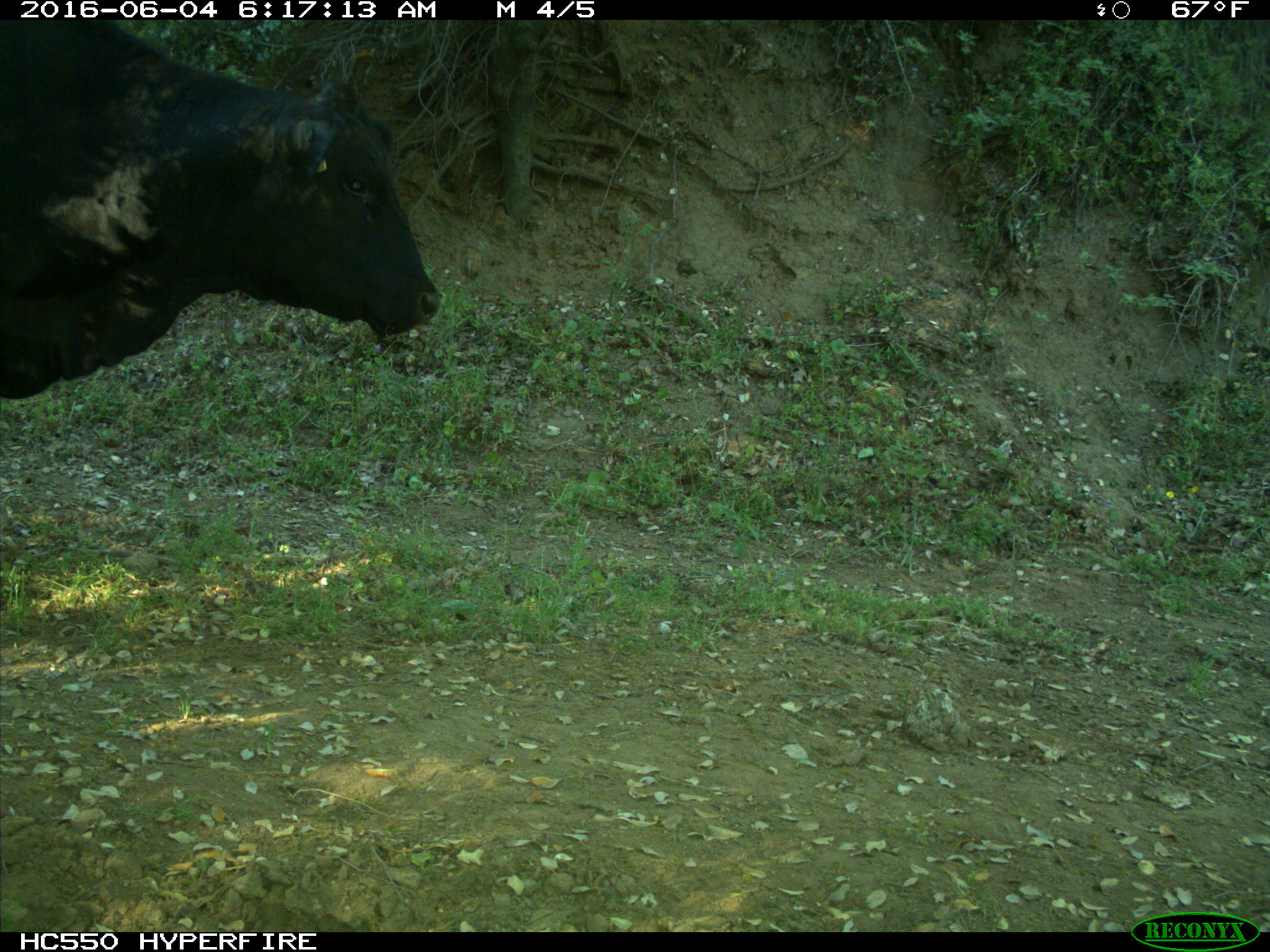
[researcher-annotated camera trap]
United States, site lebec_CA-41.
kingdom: Animalia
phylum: Chordata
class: Mammalia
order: Artiodactyla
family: Bovidae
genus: Bos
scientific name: Bos taurus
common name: domestic cow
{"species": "Bos taurus (domestic cow)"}